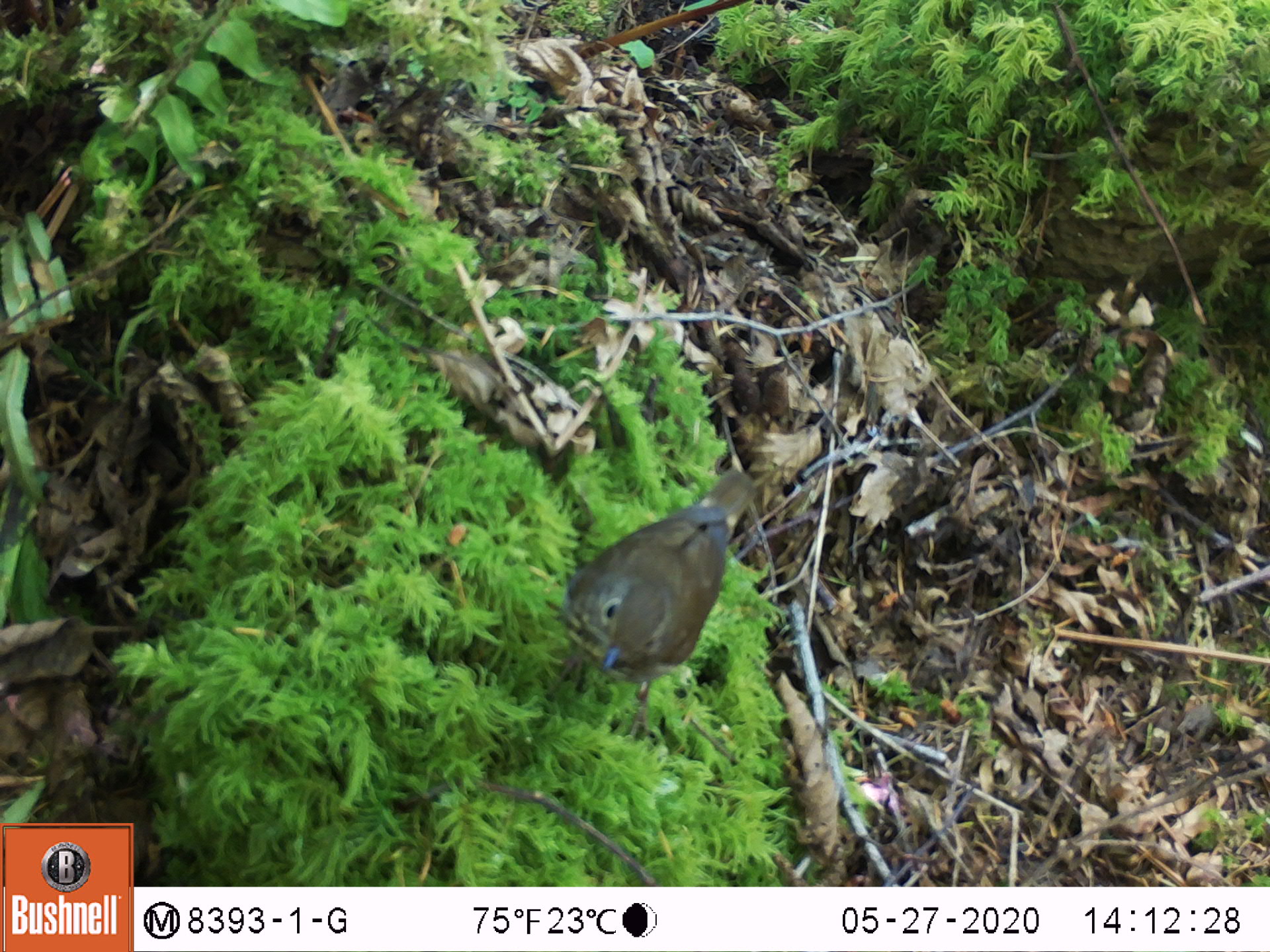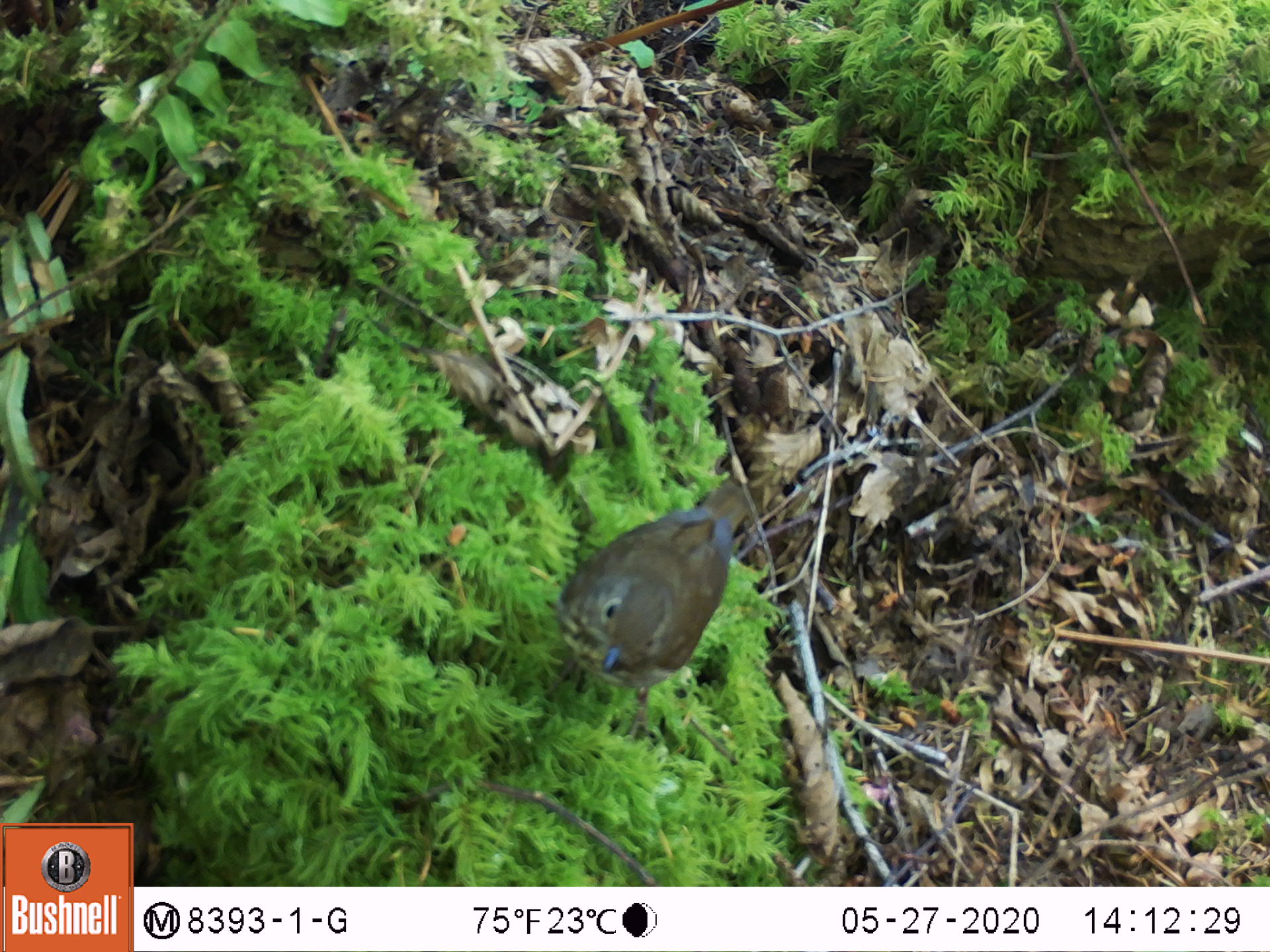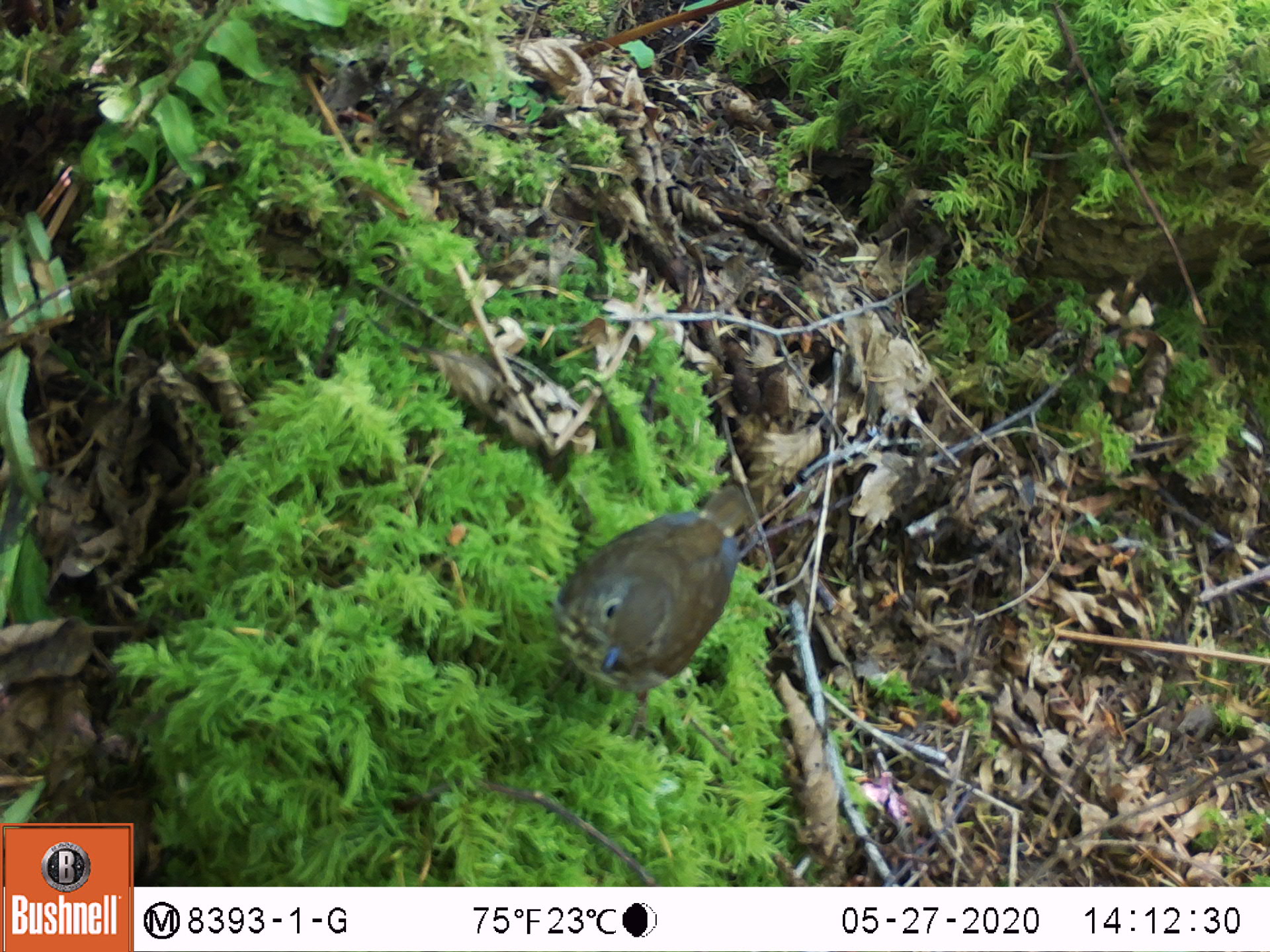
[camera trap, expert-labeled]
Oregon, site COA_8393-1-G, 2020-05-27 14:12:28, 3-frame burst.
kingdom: Animalia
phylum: Chordata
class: Aves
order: Passeriformes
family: Turdidae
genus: Catharus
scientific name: Catharus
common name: brown thrushes and nightingale-thrushes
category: catharus species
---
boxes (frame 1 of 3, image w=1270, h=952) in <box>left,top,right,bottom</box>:
catharus species: <box>553,461,760,685</box>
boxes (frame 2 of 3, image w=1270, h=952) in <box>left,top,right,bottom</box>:
catharus species: <box>551,464,766,705</box>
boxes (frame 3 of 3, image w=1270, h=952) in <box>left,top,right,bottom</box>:
catharus species: <box>554,468,763,707</box>